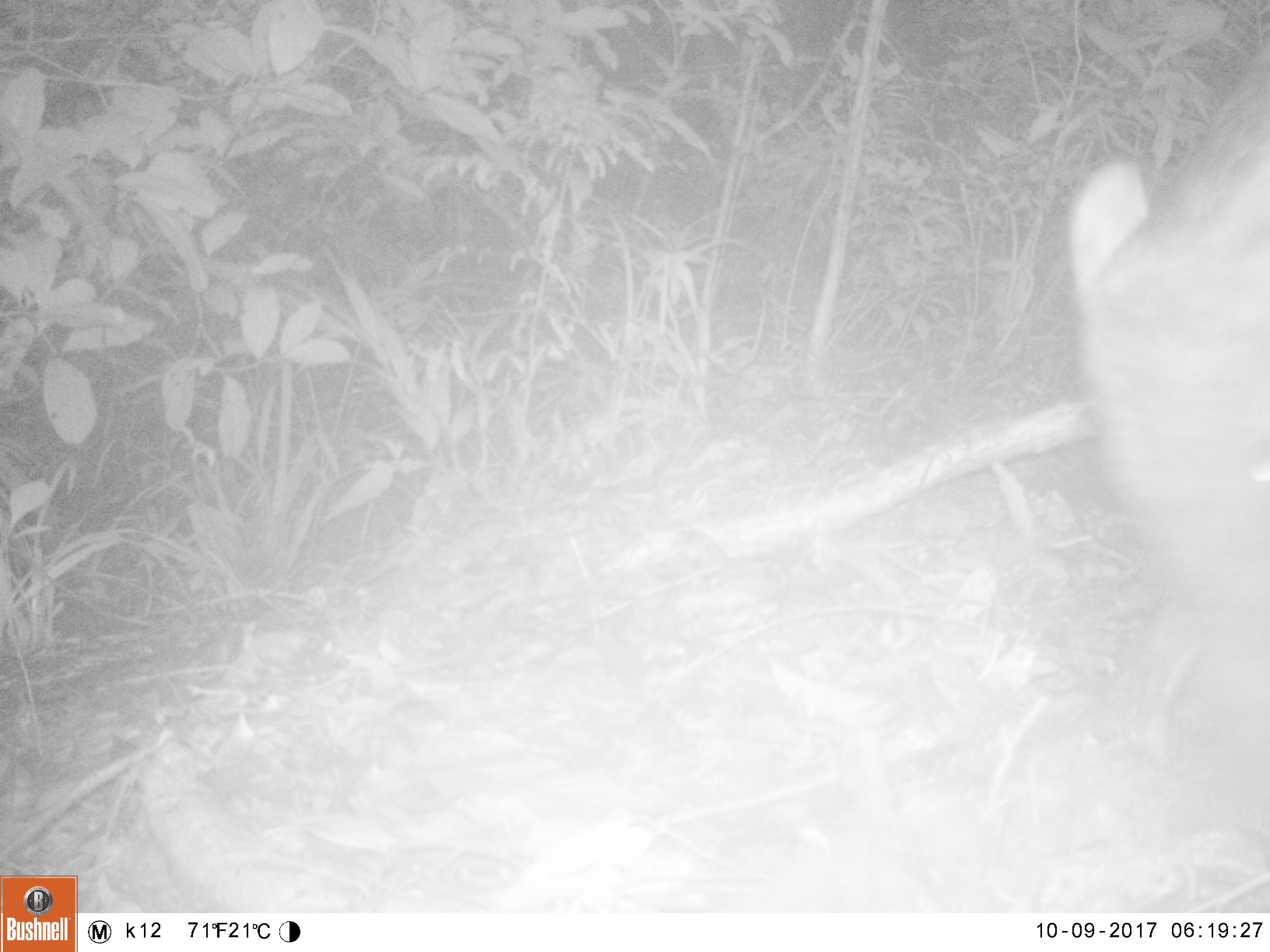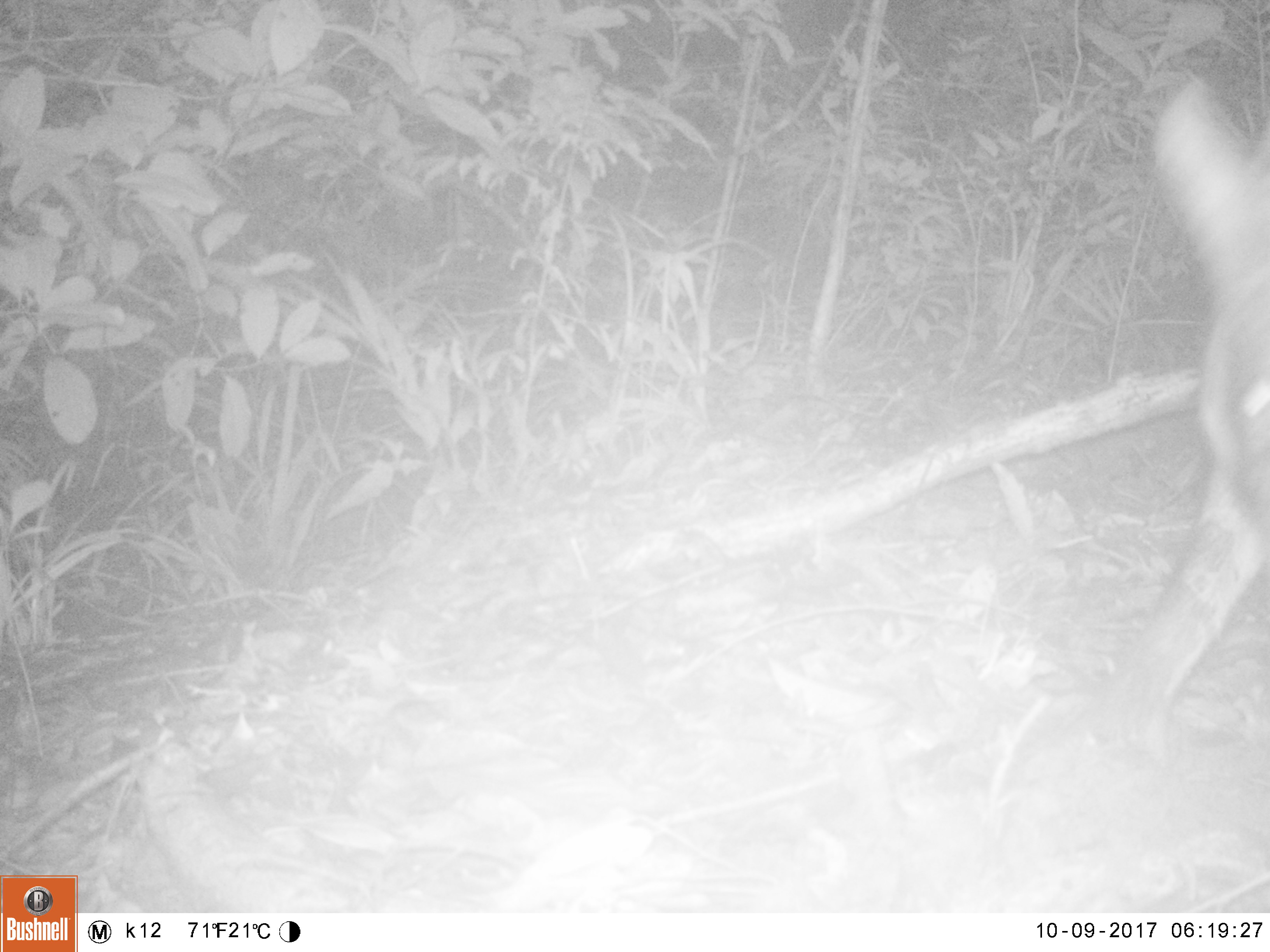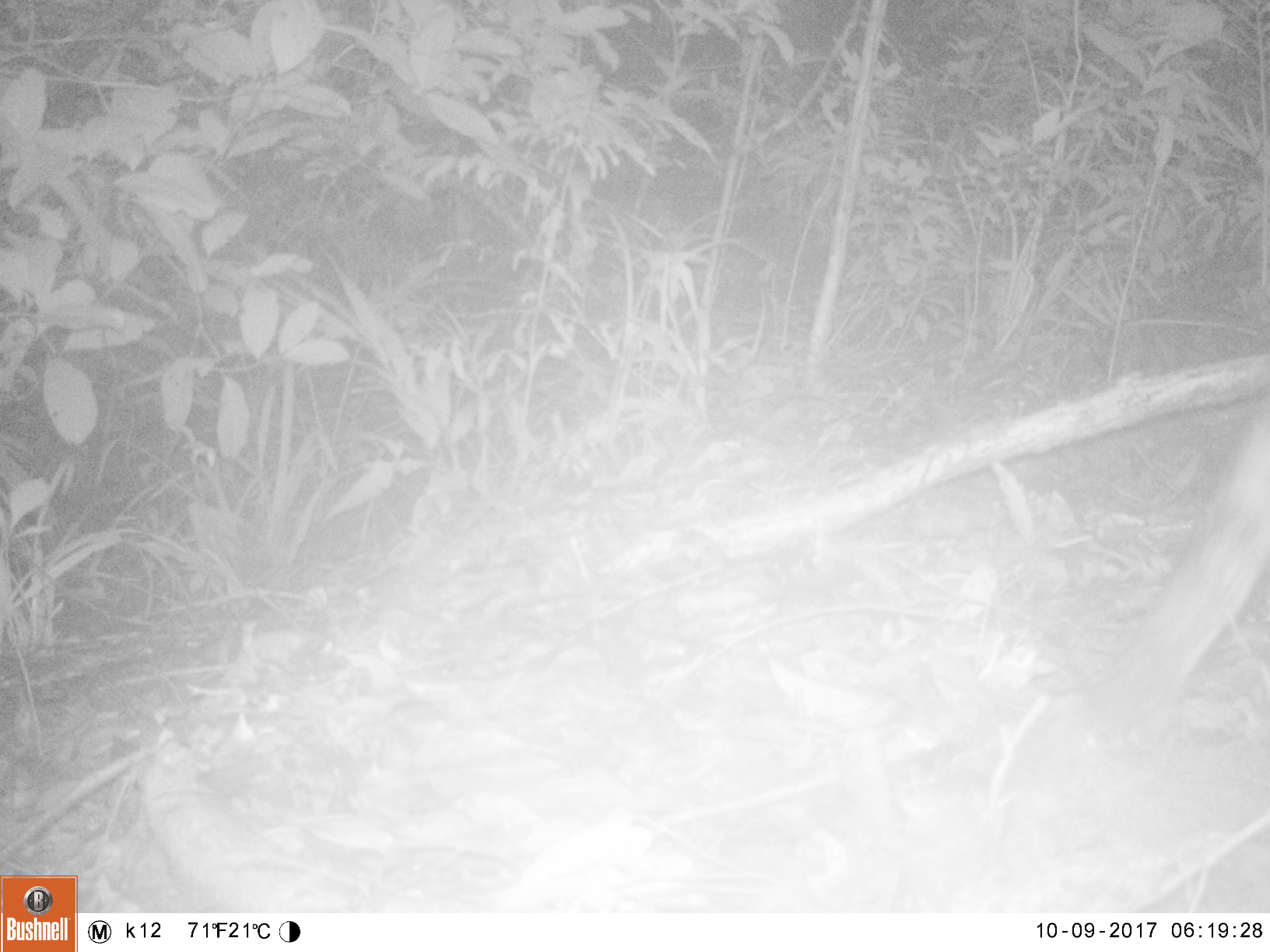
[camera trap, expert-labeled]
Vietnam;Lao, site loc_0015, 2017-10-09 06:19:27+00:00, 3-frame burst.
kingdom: Animalia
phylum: Chordata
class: Mammalia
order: Artiodactyla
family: Suidae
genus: Sus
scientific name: Sus scrofa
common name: eurasian wild pig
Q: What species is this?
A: Eurasian wild pig (Sus scrofa).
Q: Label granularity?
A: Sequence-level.